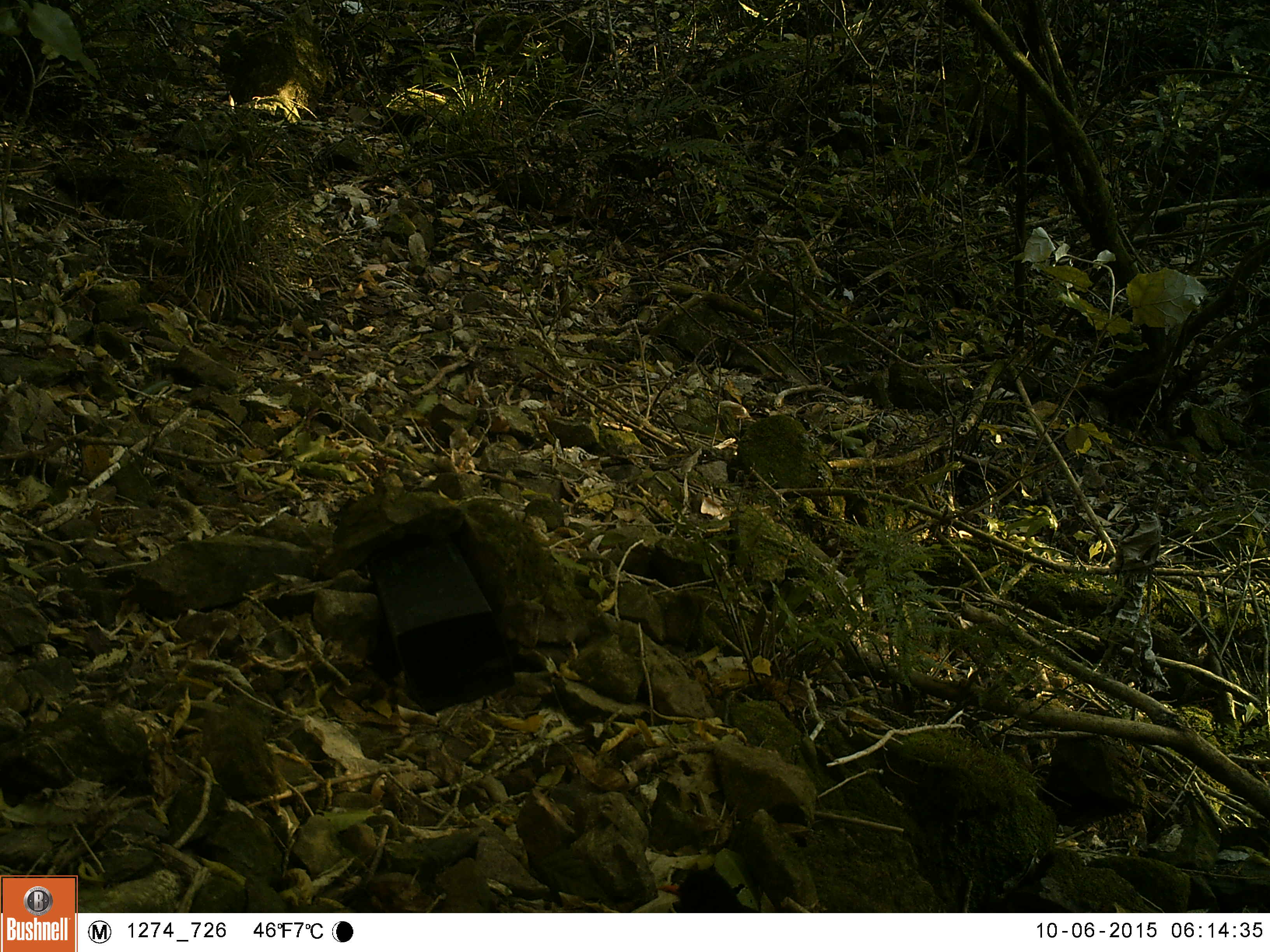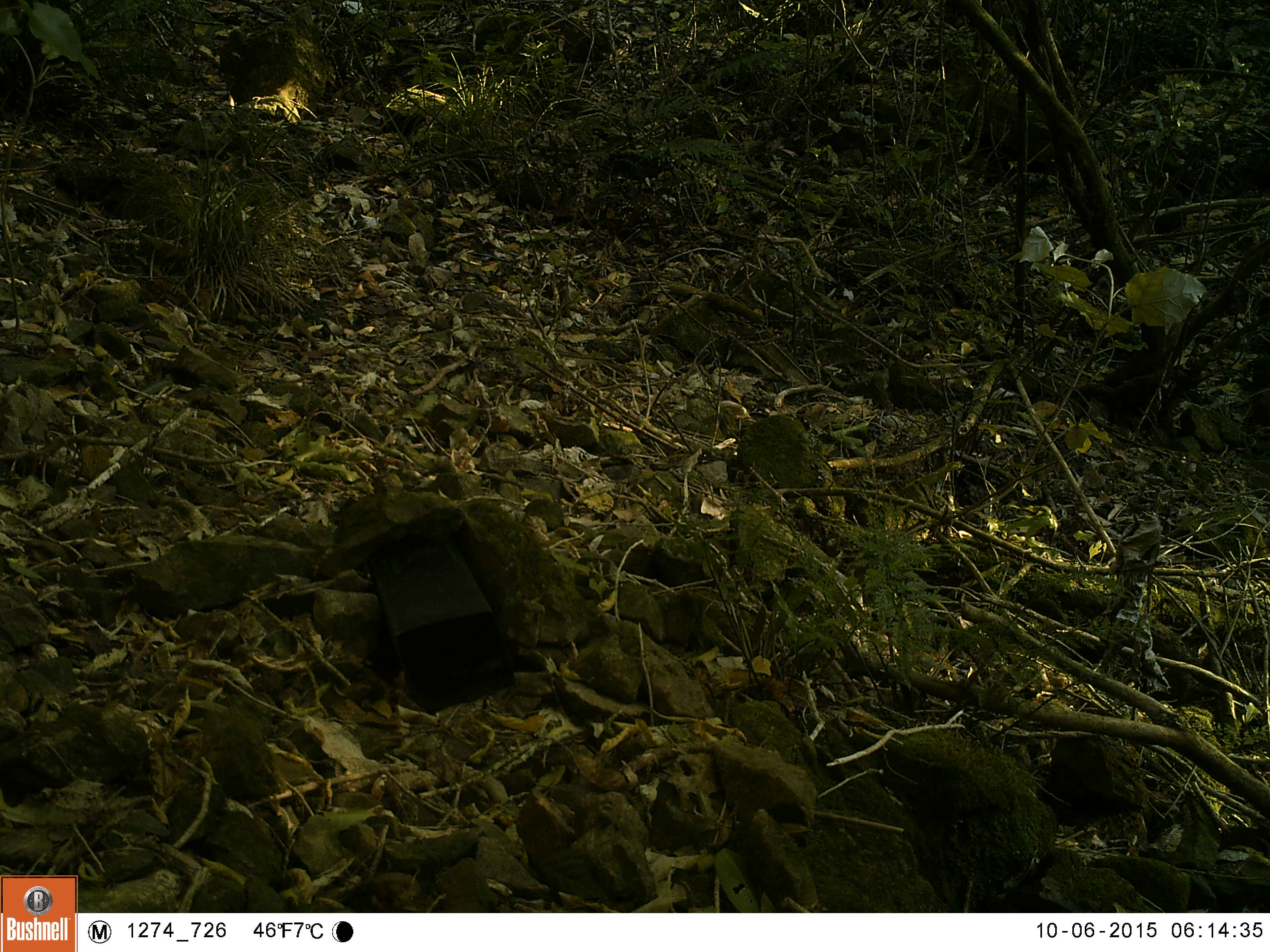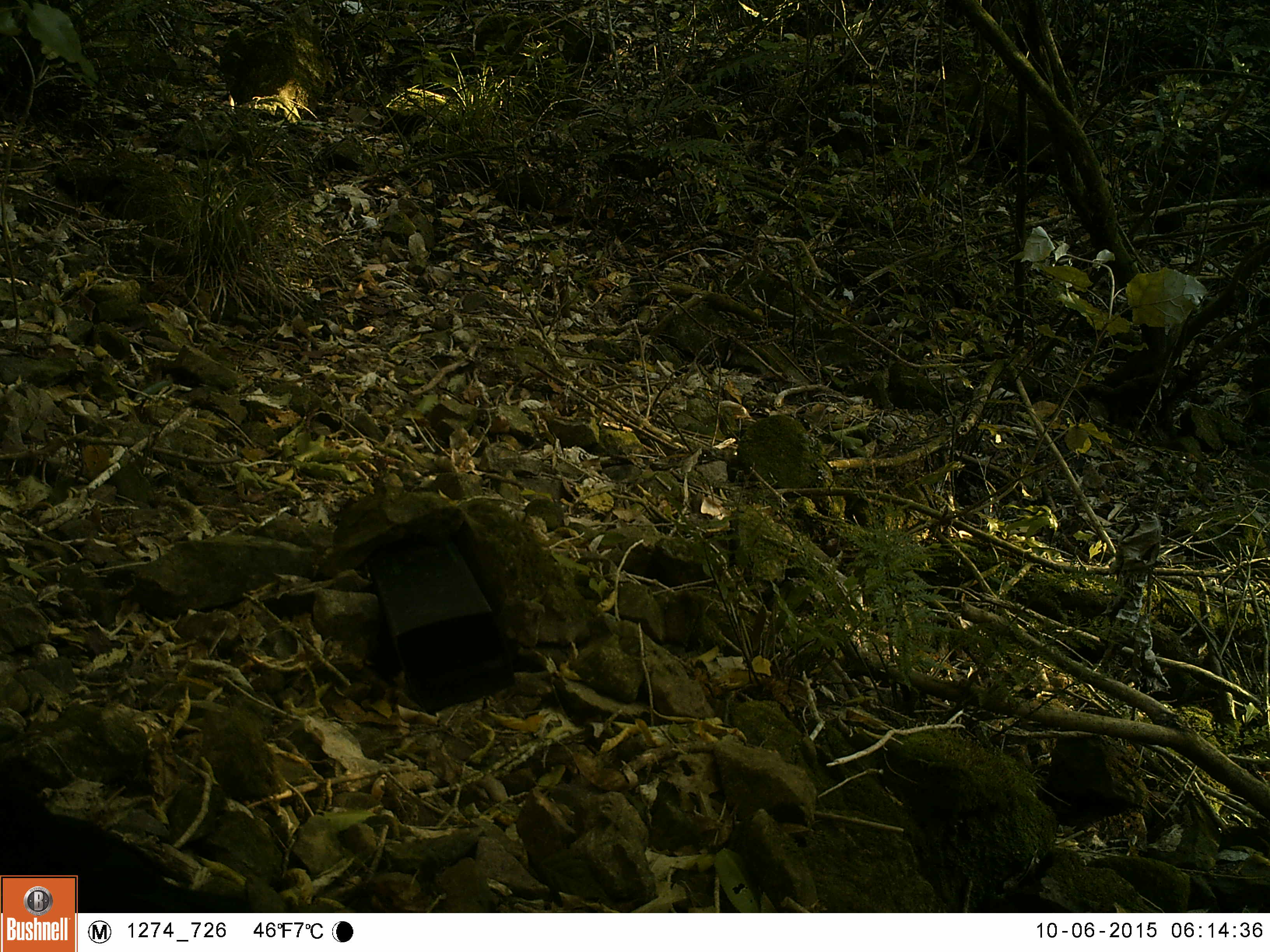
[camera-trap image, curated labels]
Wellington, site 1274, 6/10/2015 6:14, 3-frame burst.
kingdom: Animalia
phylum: Chordata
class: Aves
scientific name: Aves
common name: bird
Bird (Aves).